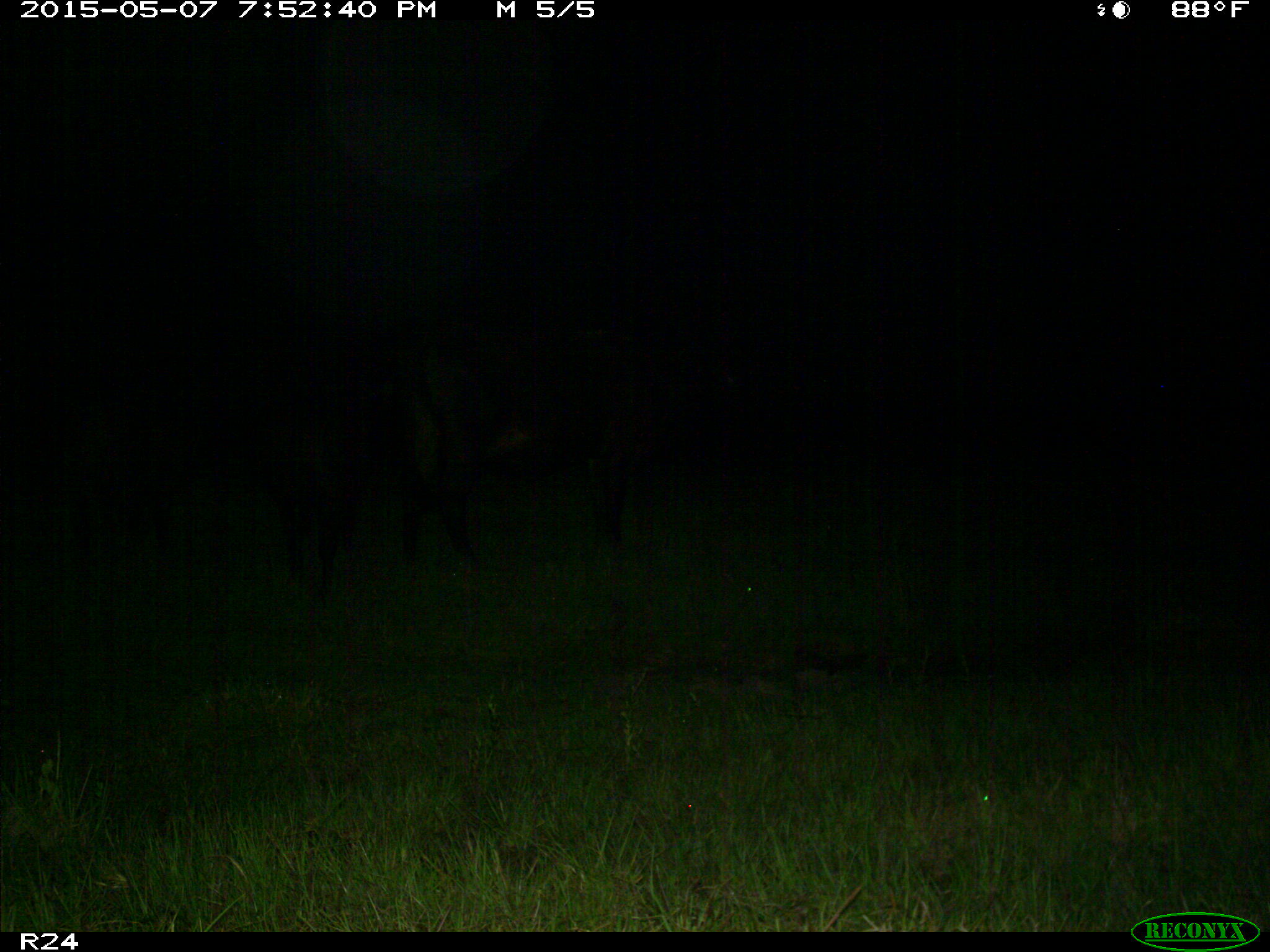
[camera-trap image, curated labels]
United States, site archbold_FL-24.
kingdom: Animalia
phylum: Chordata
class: Mammalia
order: Artiodactyla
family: Bovidae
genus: Bos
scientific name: Bos taurus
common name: domestic cow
Bos taurus (domestic cow).